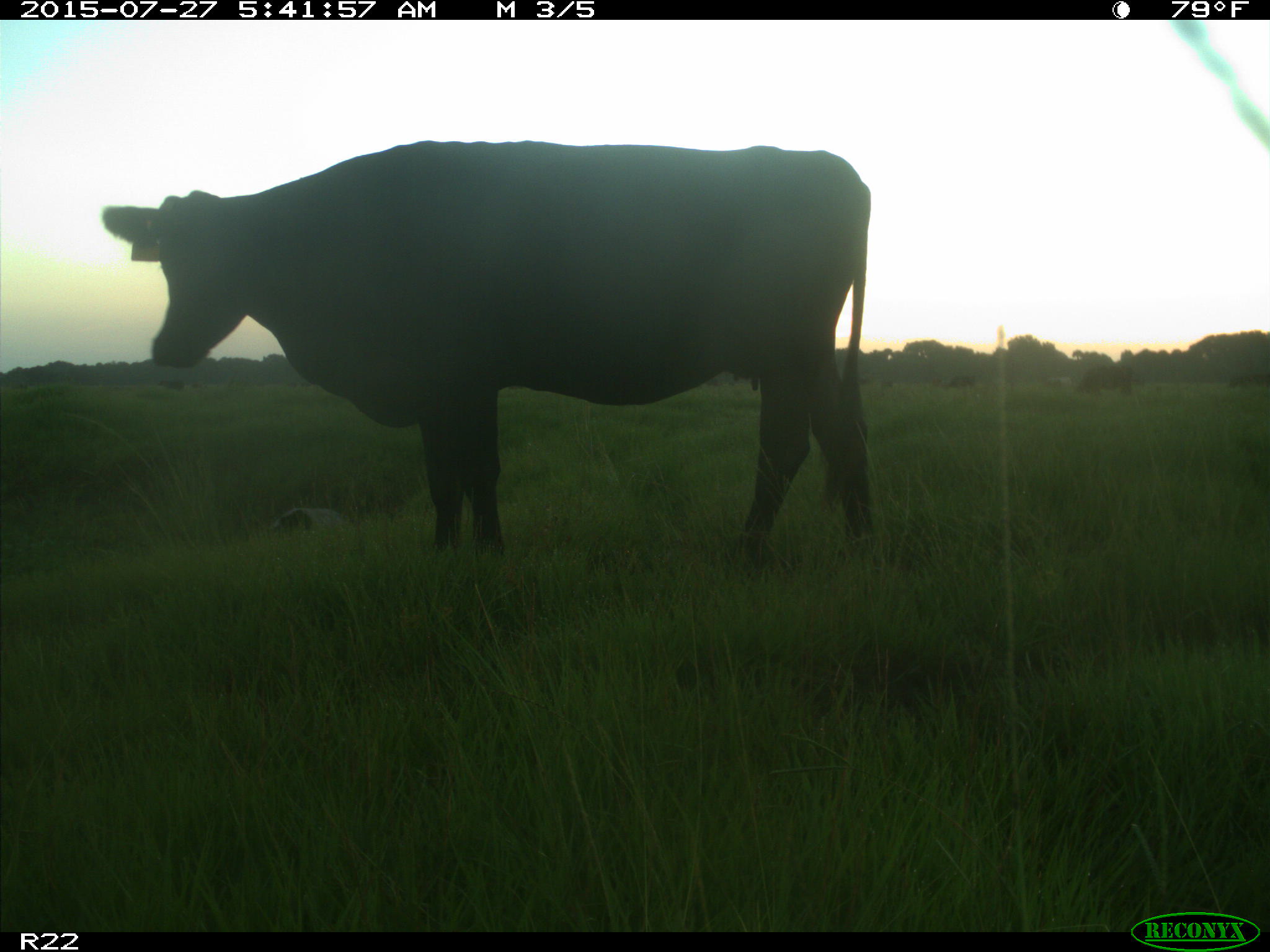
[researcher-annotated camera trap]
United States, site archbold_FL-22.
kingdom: Animalia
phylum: Chordata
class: Mammalia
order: Artiodactyla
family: Suidae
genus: Sus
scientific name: Sus scrofa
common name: wild boar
Sus scrofa (wild boar).